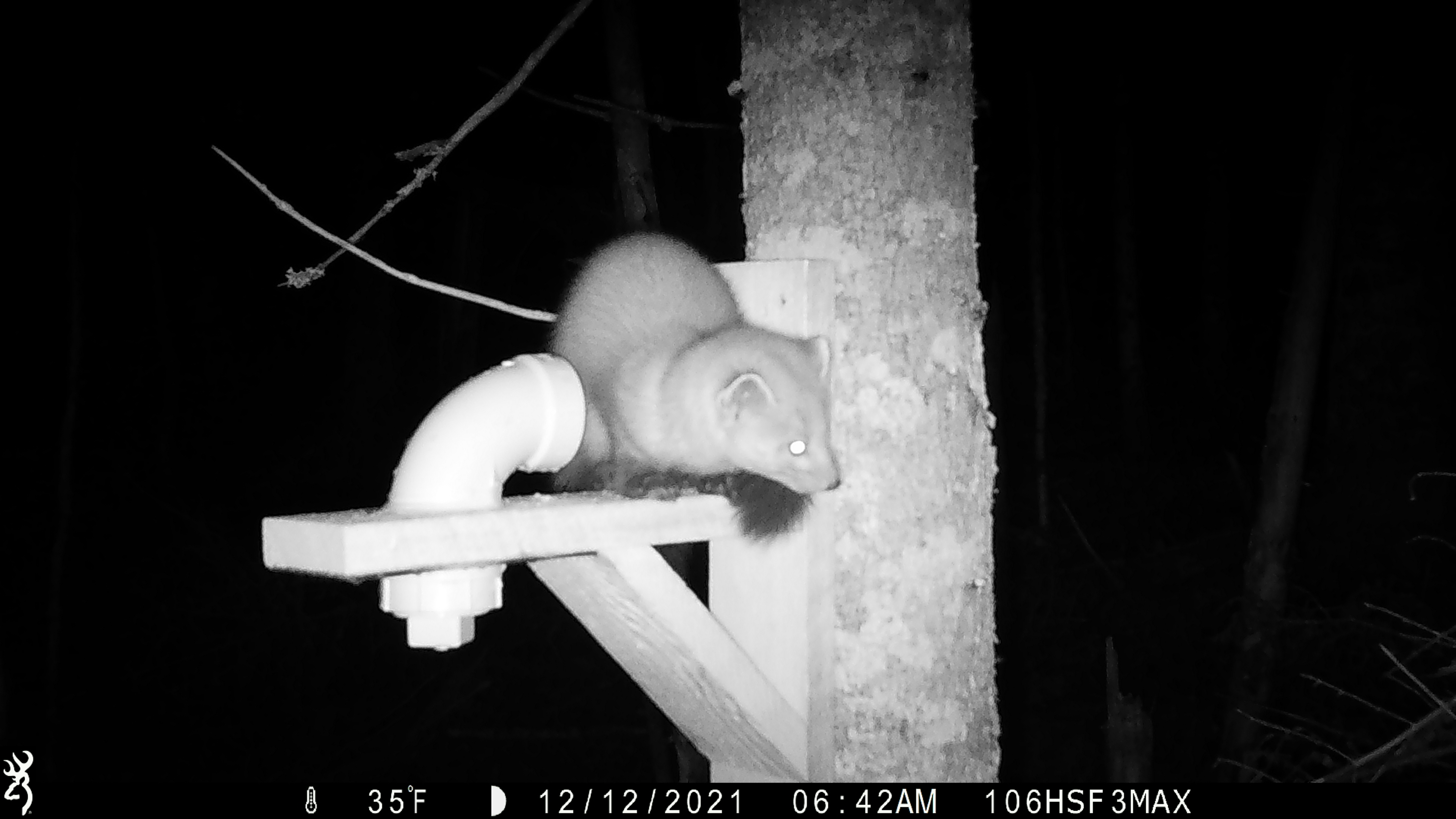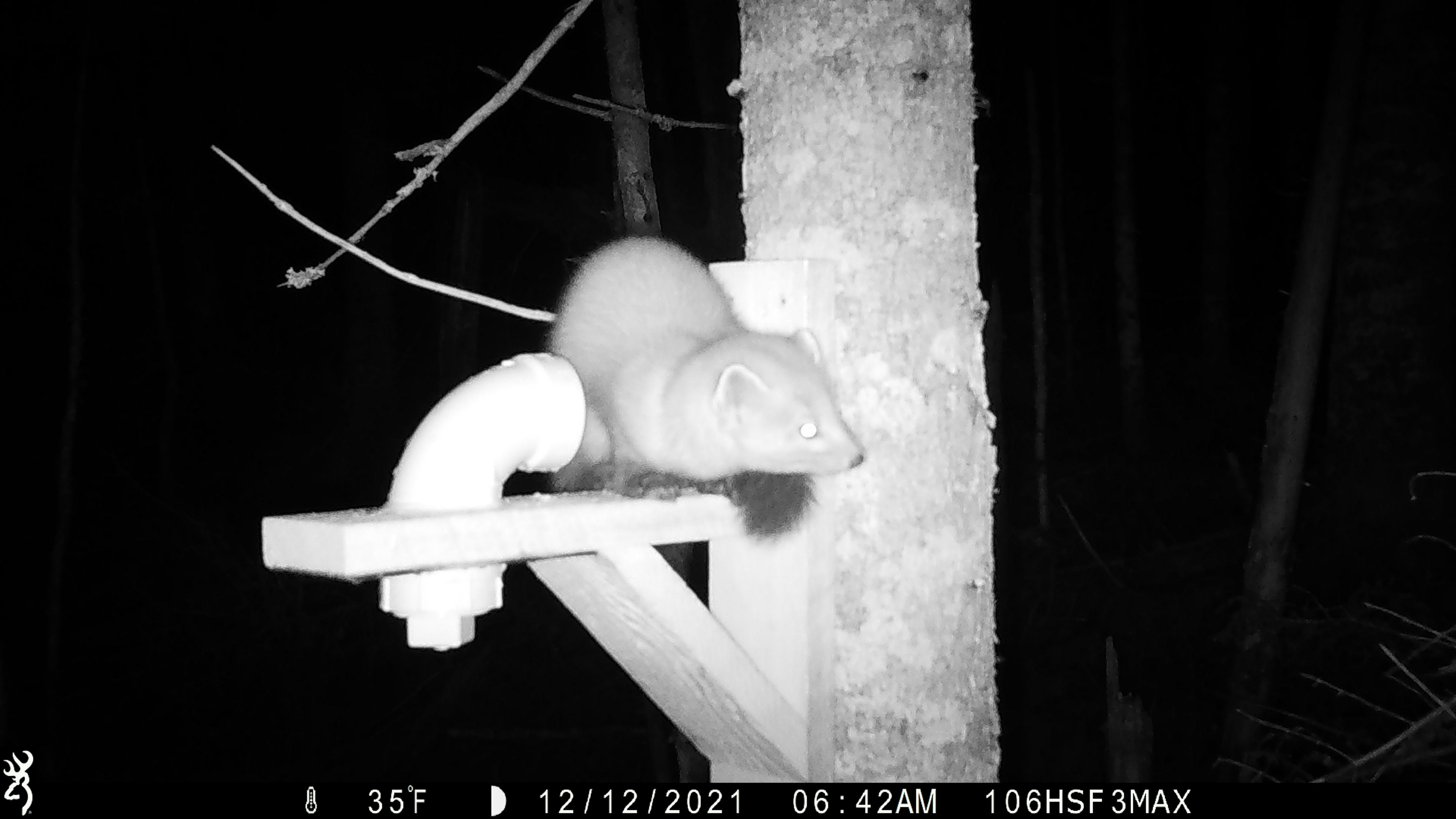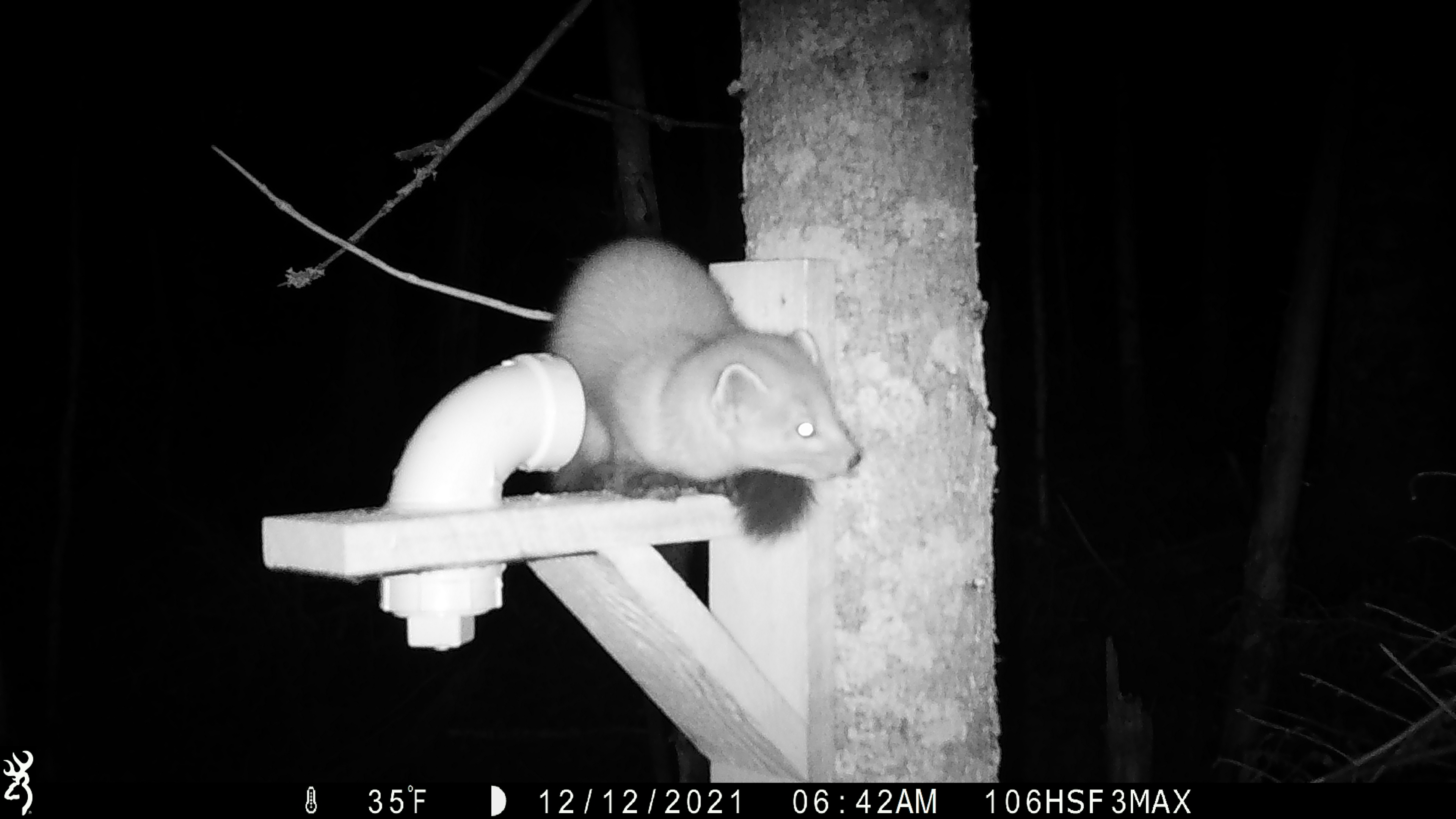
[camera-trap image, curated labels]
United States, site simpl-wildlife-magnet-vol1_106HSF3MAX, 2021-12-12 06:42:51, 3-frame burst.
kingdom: Animalia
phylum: Chordata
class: Mammalia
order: Carnivora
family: Mustelidae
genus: Martes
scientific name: Martes americana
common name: american marten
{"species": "american marten (Martes americana)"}